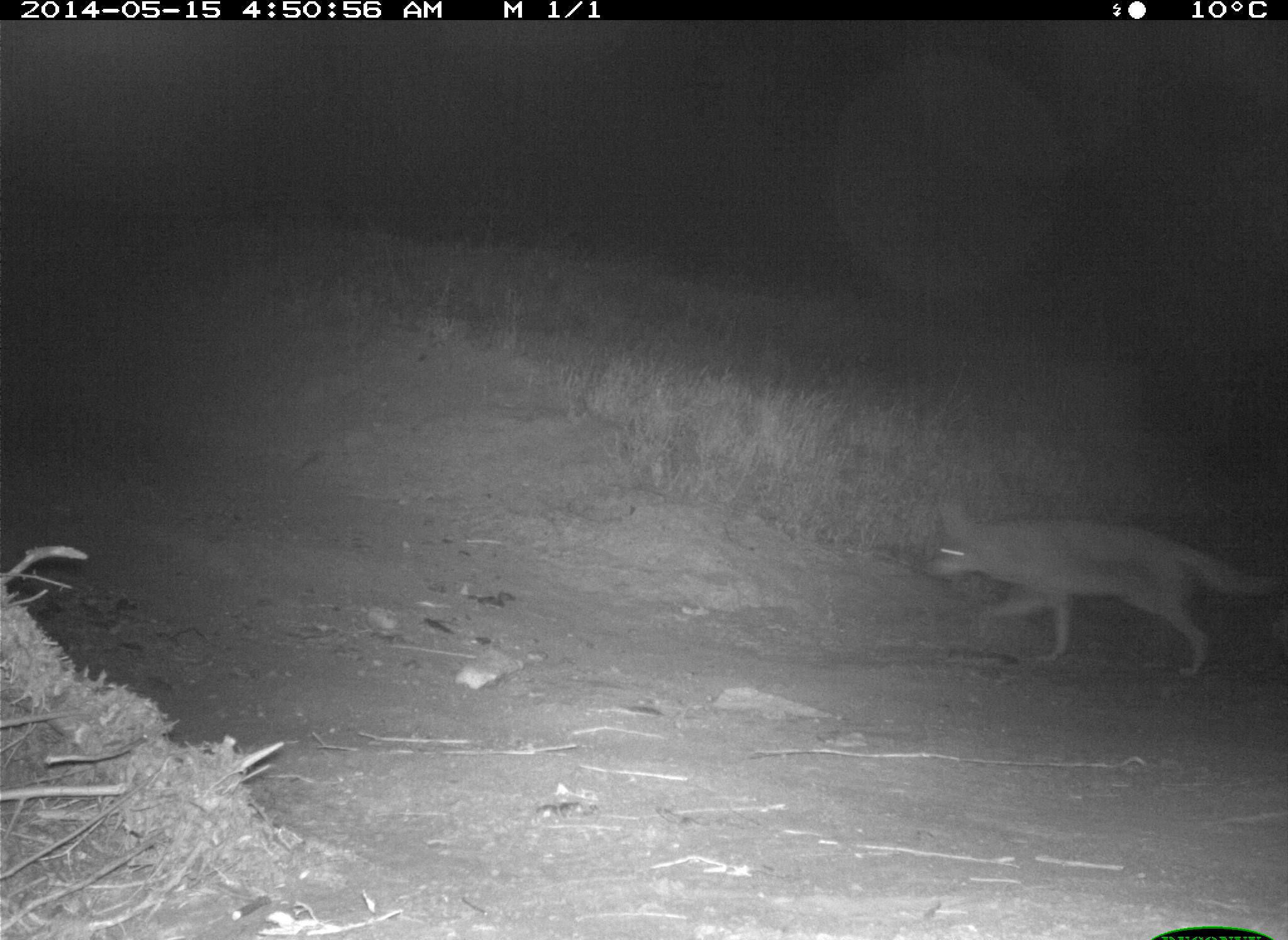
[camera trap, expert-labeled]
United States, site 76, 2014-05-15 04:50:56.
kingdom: Animalia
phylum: Chordata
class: Mammalia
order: Carnivora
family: Canidae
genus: Canis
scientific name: Canis latrans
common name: coyote